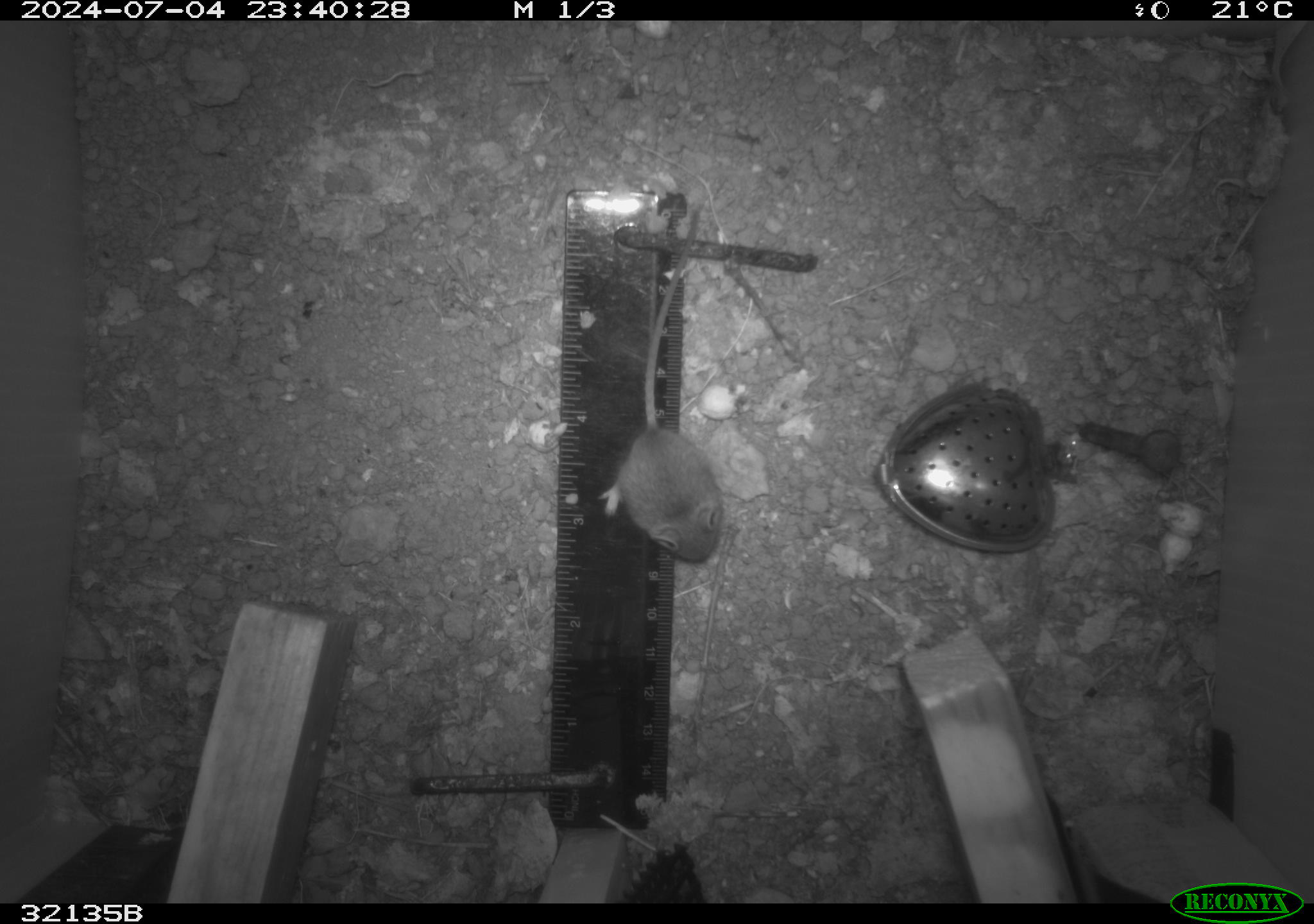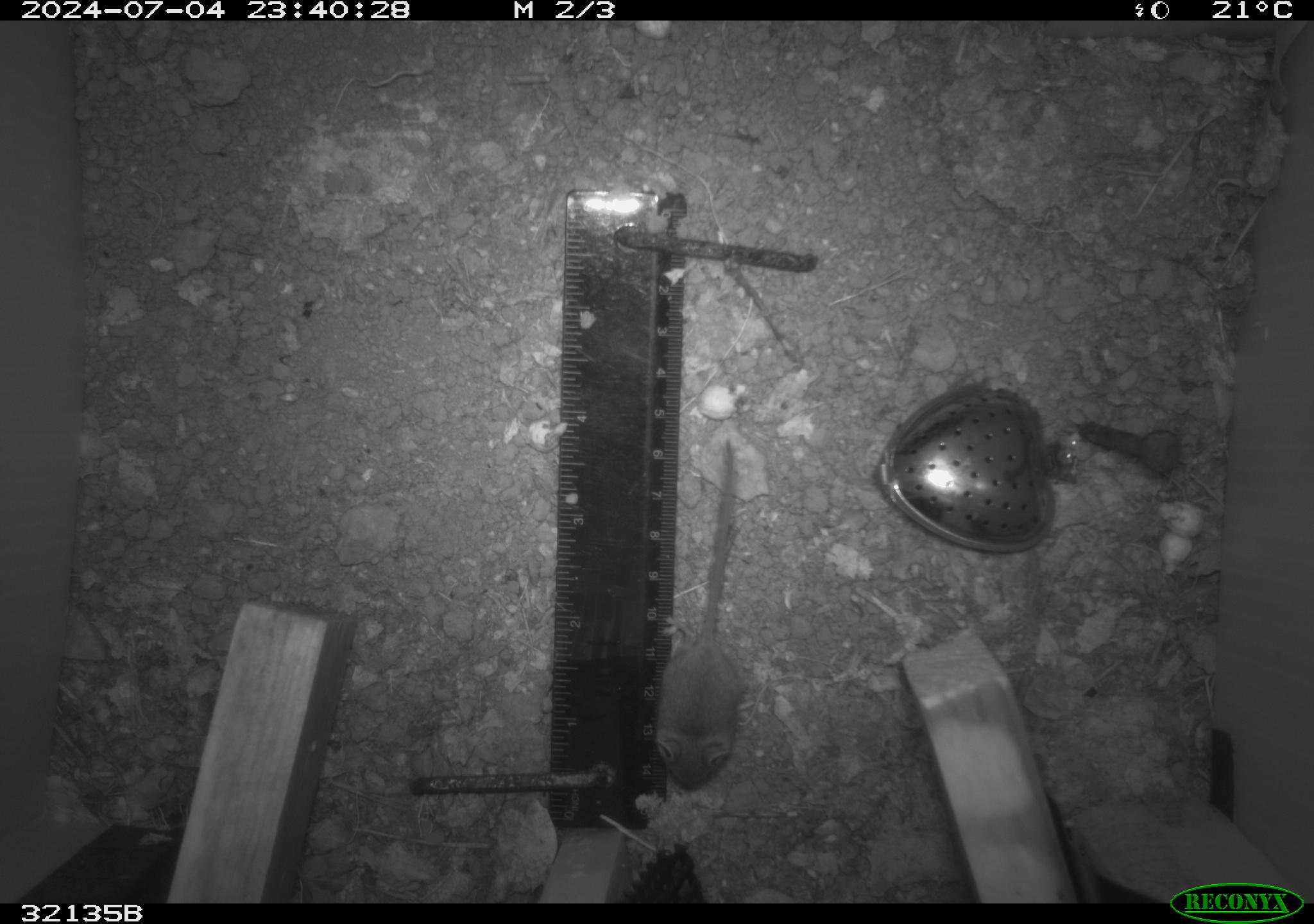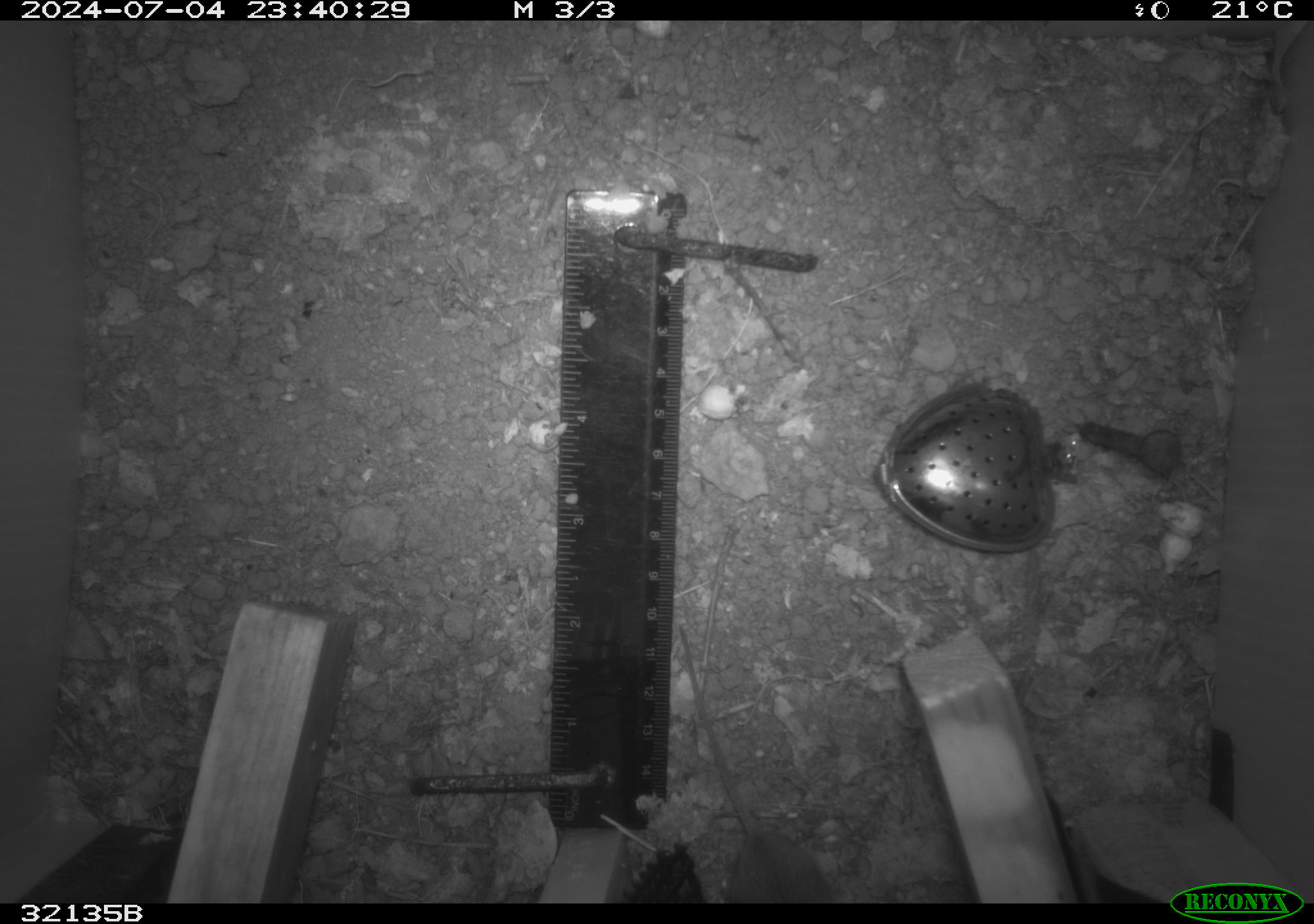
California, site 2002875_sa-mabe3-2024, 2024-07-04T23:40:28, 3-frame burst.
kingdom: Animalia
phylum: Chordata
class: Mammalia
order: Rodentia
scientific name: Rodentia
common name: mouse species